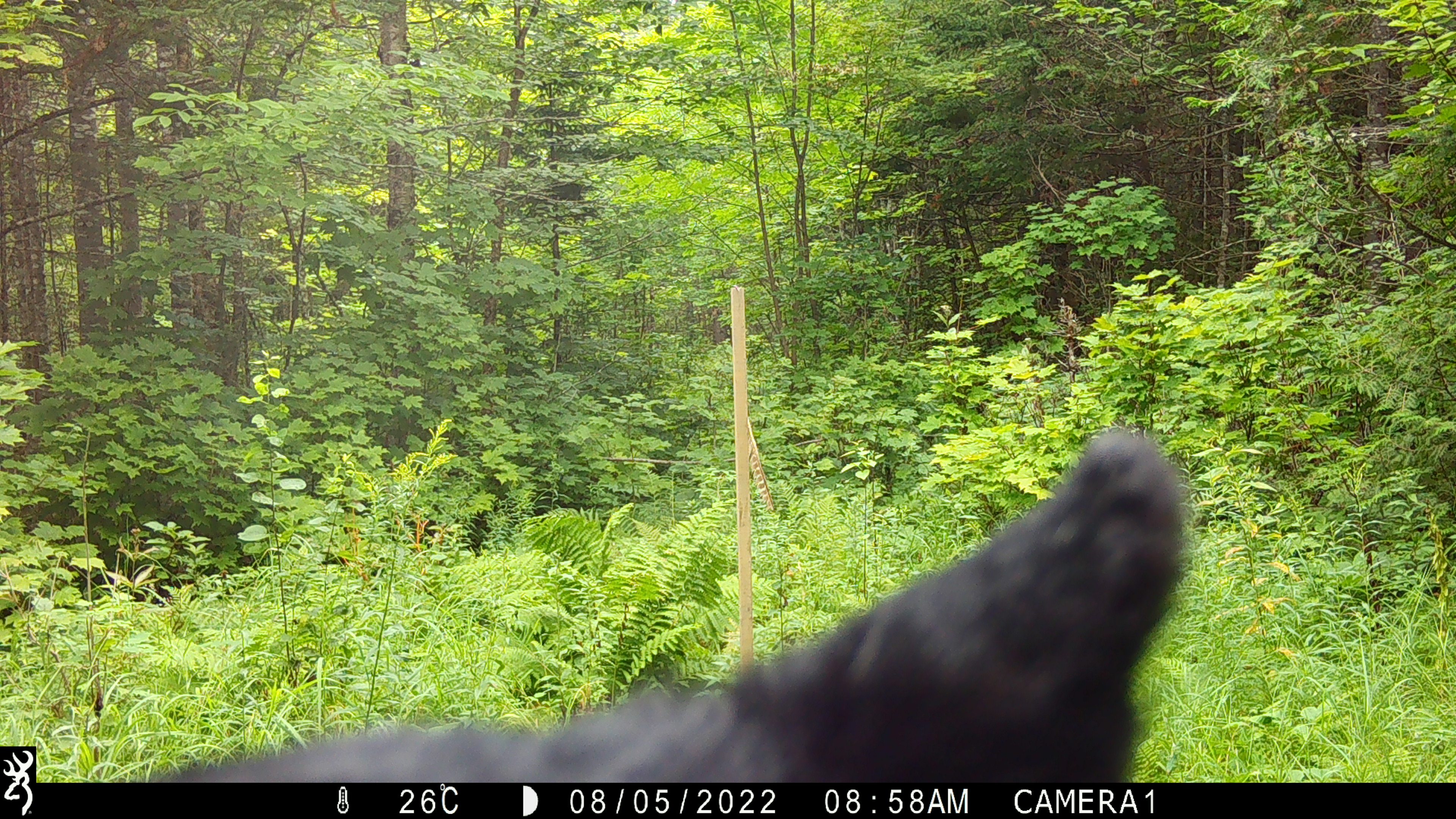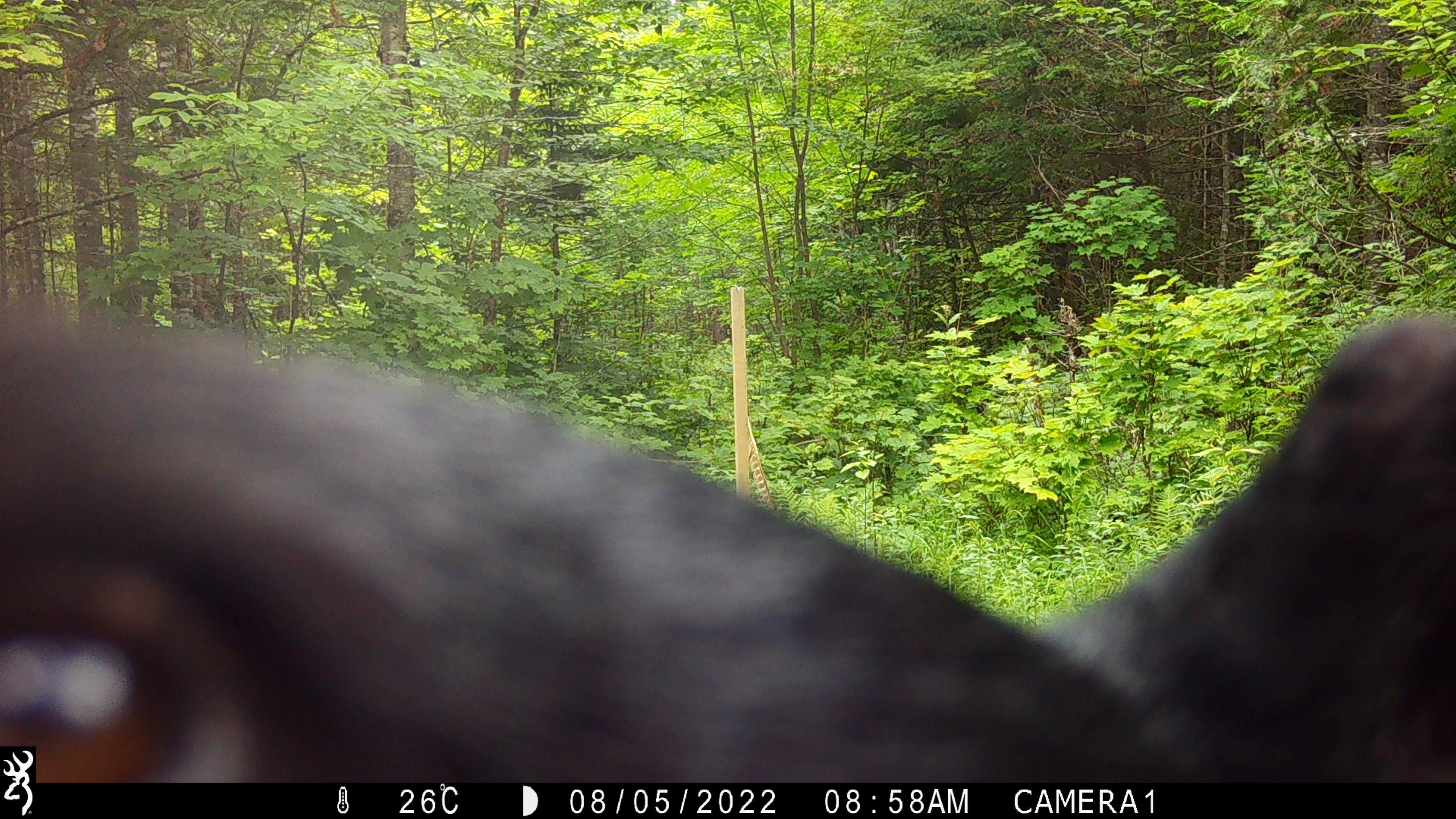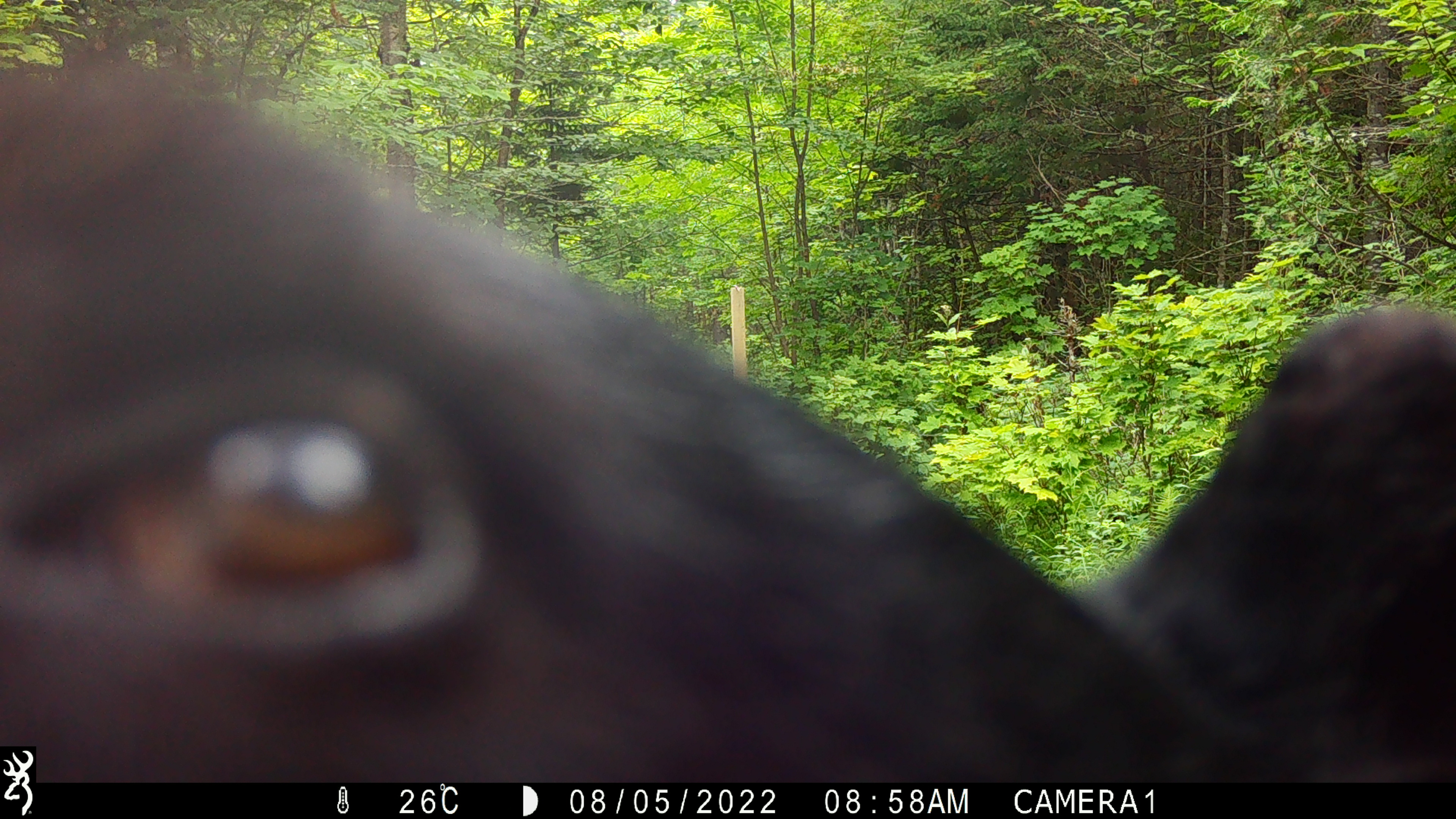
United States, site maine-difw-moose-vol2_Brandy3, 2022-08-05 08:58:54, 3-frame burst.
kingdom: Animalia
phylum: Chordata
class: Mammalia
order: Carnivora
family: Ursidae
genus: Ursus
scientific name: Ursus americanus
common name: black bear